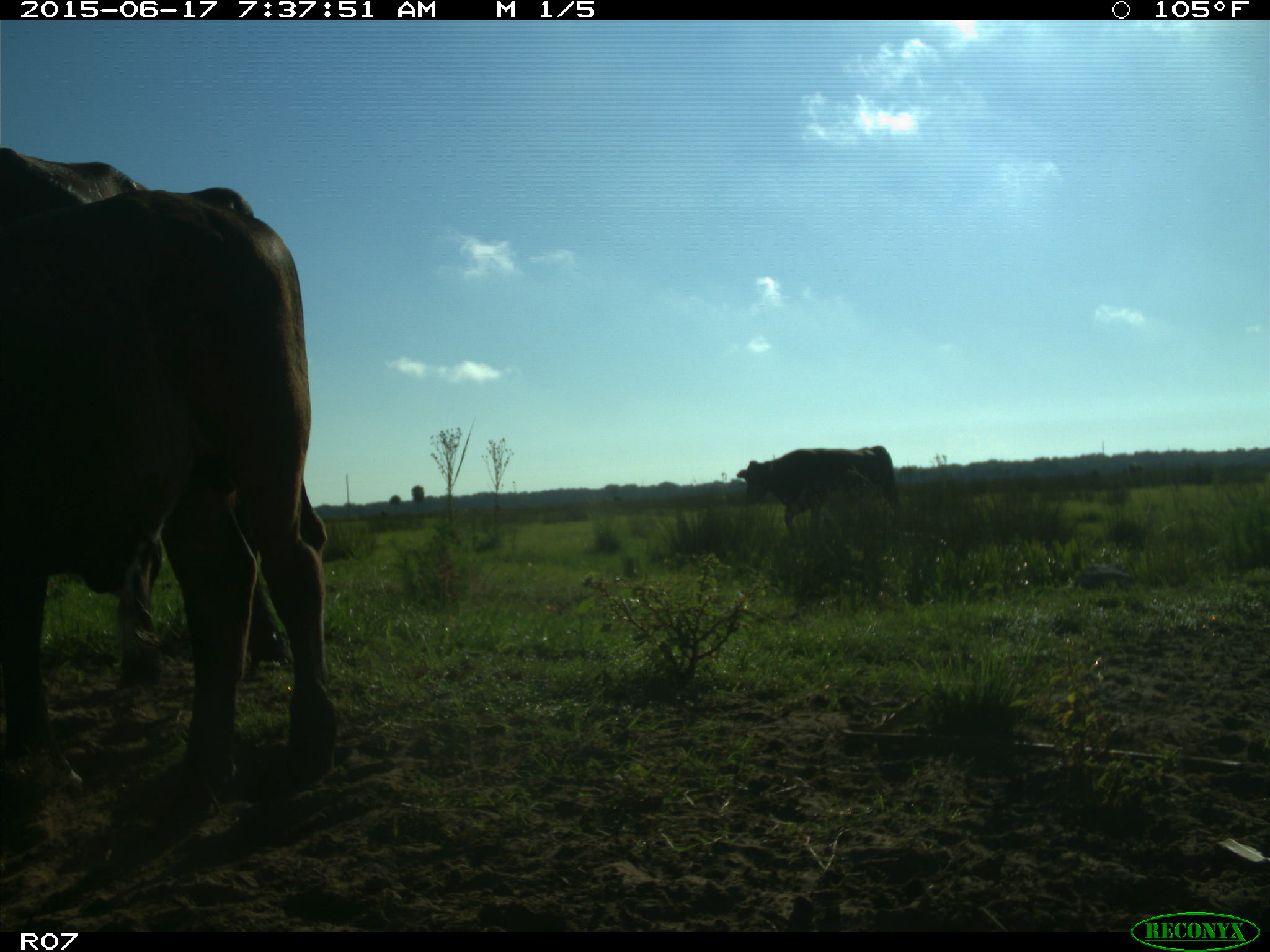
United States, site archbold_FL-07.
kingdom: Animalia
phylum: Chordata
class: Mammalia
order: Artiodactyla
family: Bovidae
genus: Bos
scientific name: Bos taurus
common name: domestic cow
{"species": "Bos taurus (domestic cow)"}